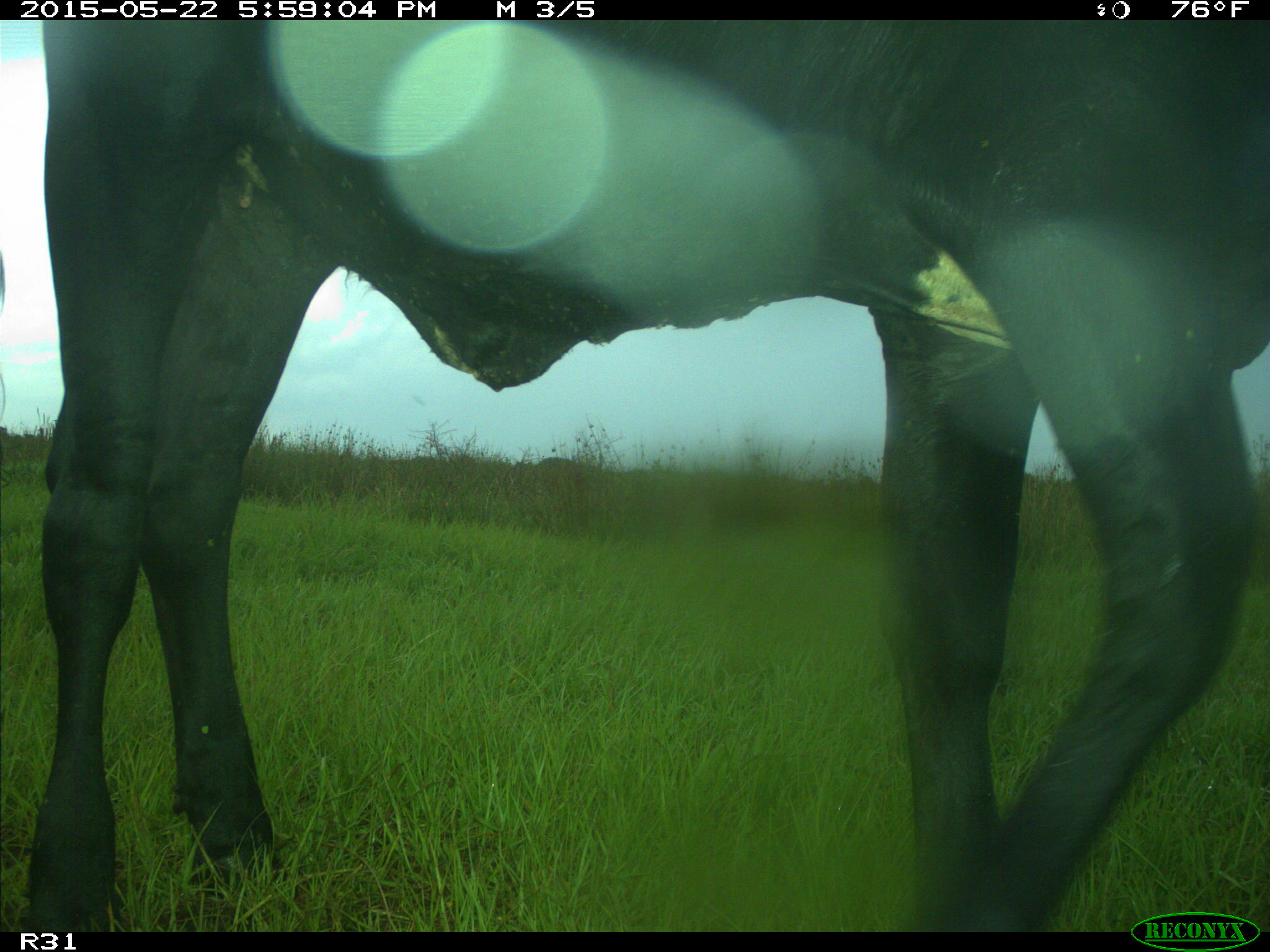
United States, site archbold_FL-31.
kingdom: Animalia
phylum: Chordata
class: Mammalia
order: Artiodactyla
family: Bovidae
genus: Bos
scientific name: Bos taurus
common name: domestic cow